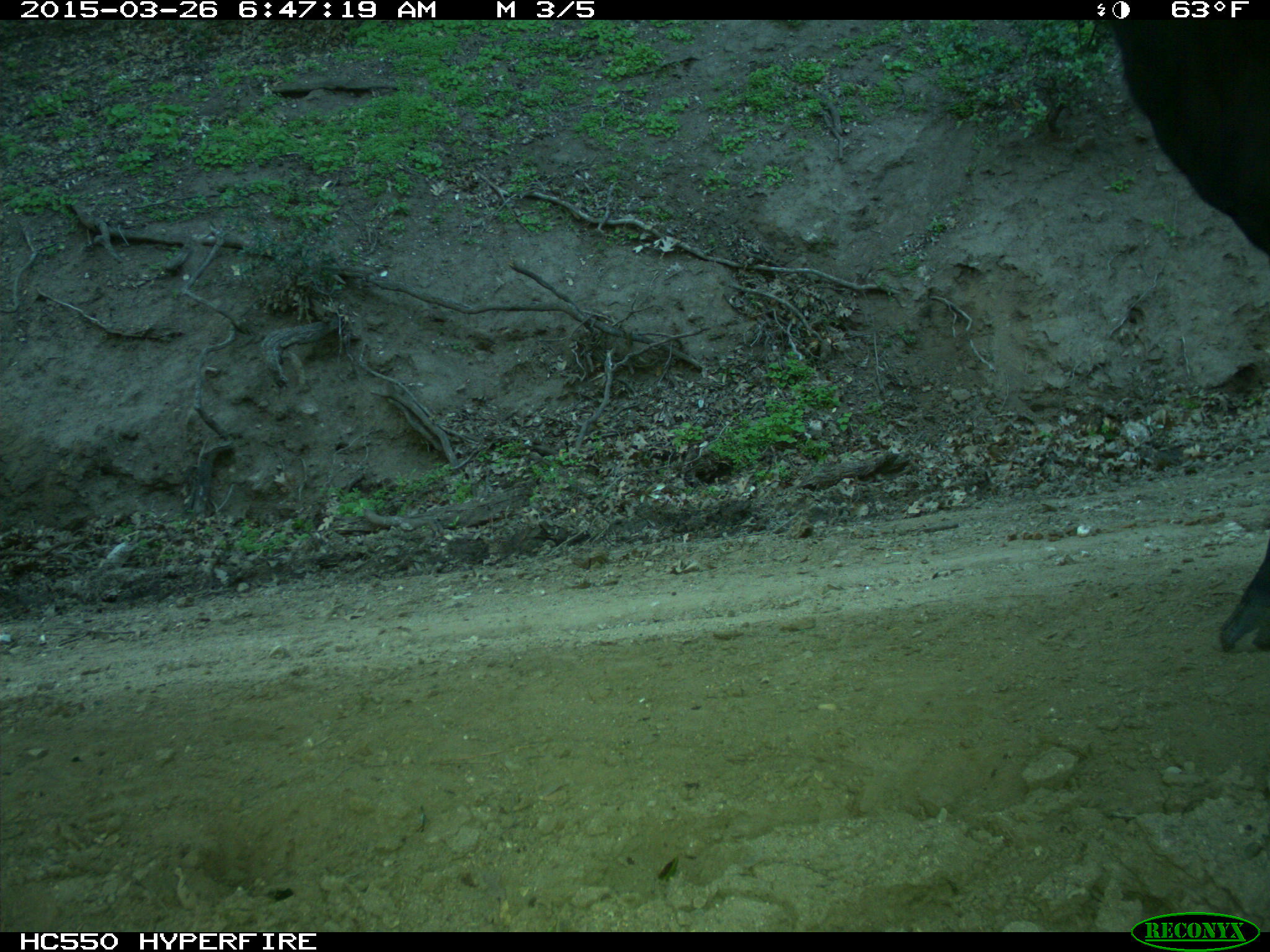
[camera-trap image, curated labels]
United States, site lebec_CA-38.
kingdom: Animalia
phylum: Chordata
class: Mammalia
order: Artiodactyla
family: Bovidae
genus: Bos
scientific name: Bos taurus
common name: domestic cow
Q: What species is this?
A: Bos taurus (domestic cow).